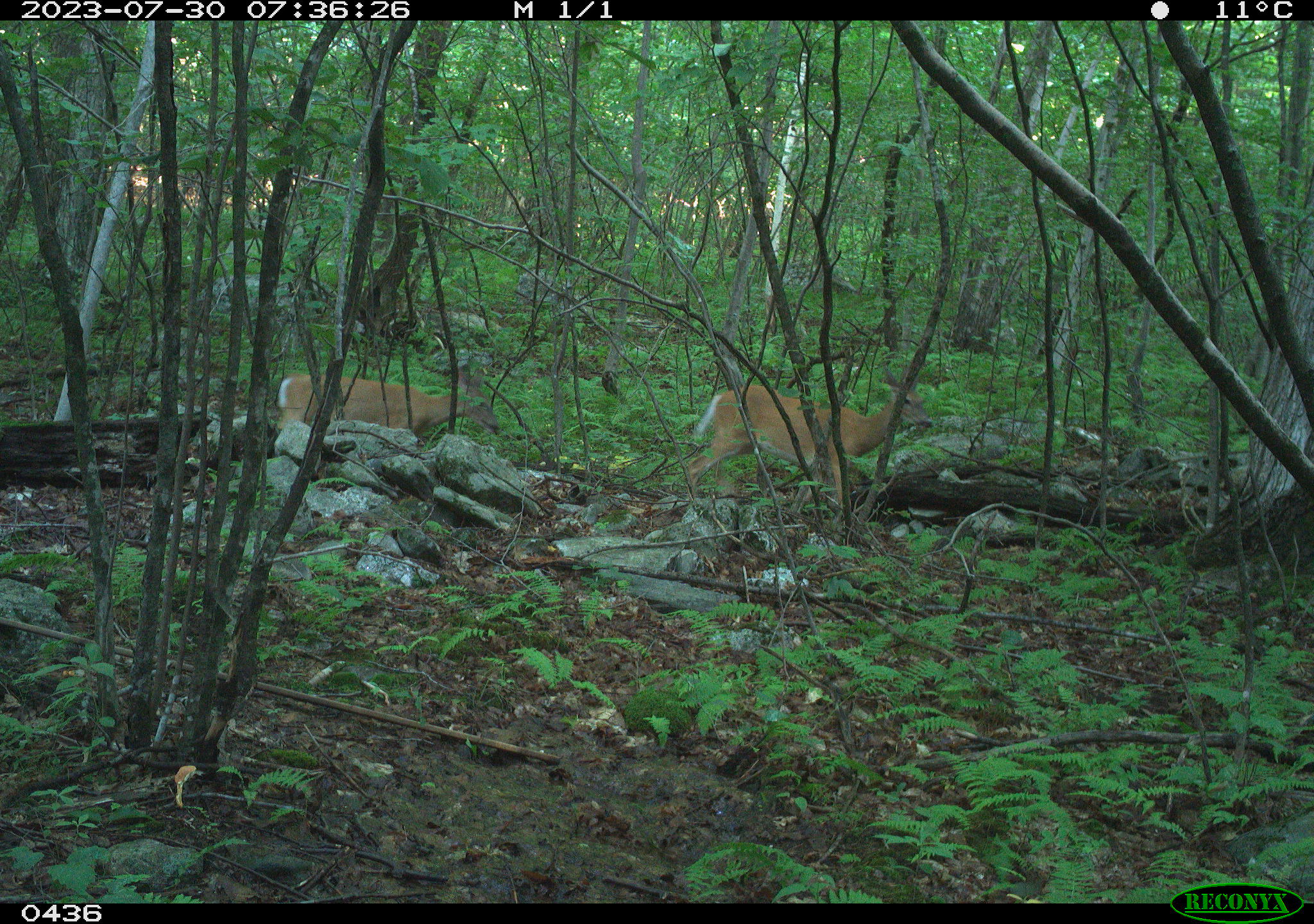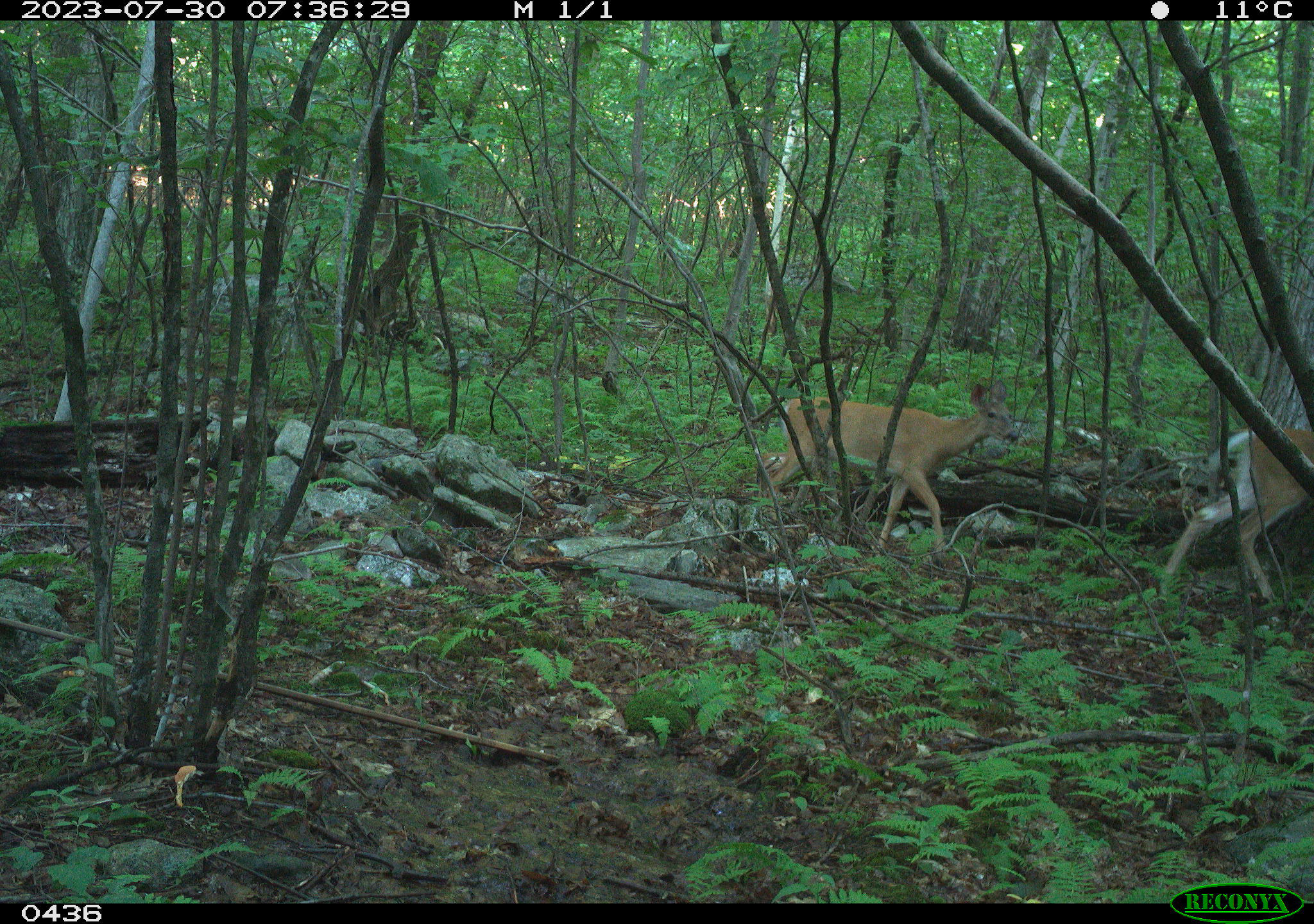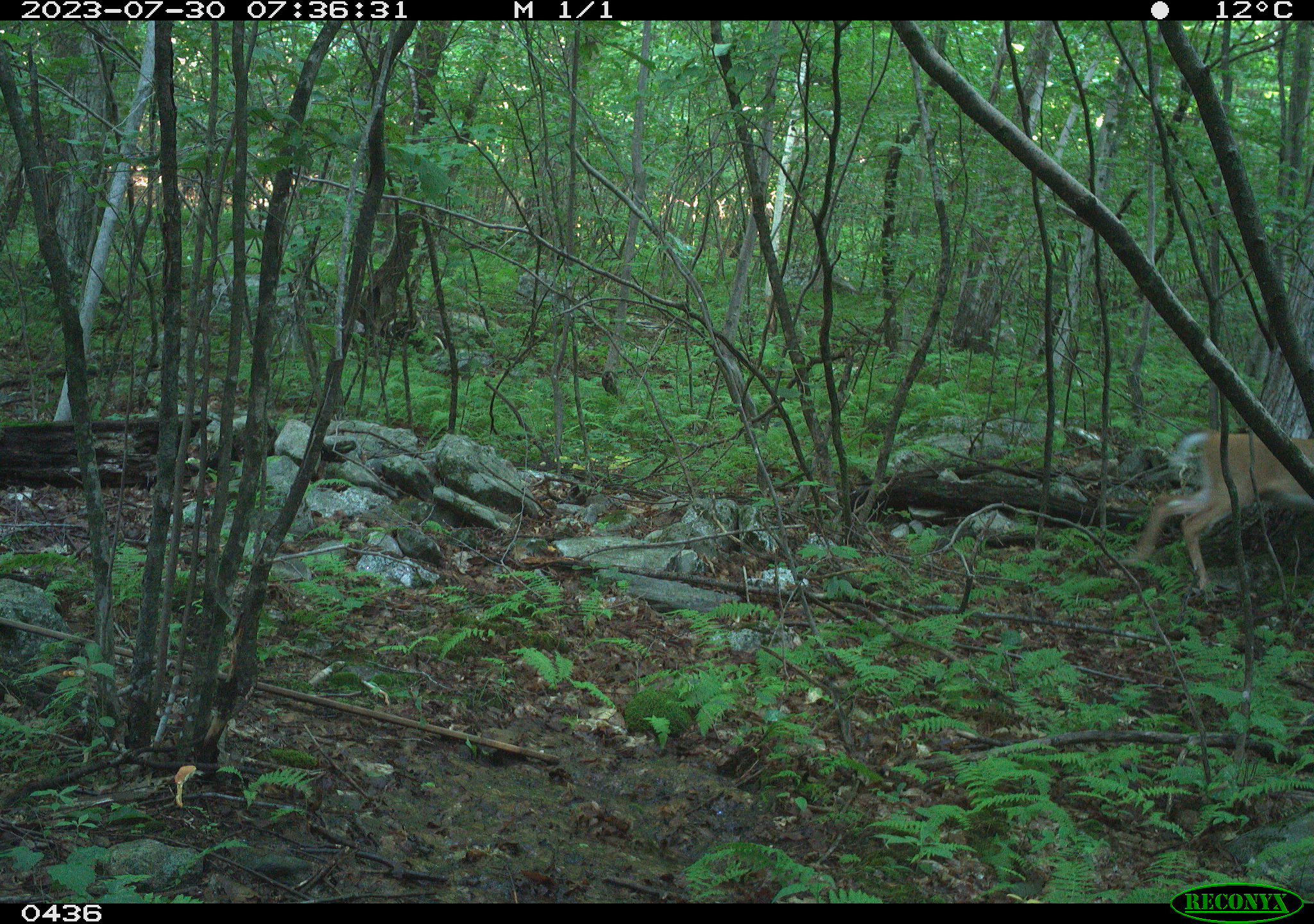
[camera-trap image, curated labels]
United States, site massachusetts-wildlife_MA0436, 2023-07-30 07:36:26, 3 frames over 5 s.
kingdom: Animalia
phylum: Chordata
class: Mammalia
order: Artiodactyla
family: Cervidae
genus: Odocoileus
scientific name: Odocoileus virginianus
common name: white-tailed deer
White-tailed deer (Odocoileus virginianus).